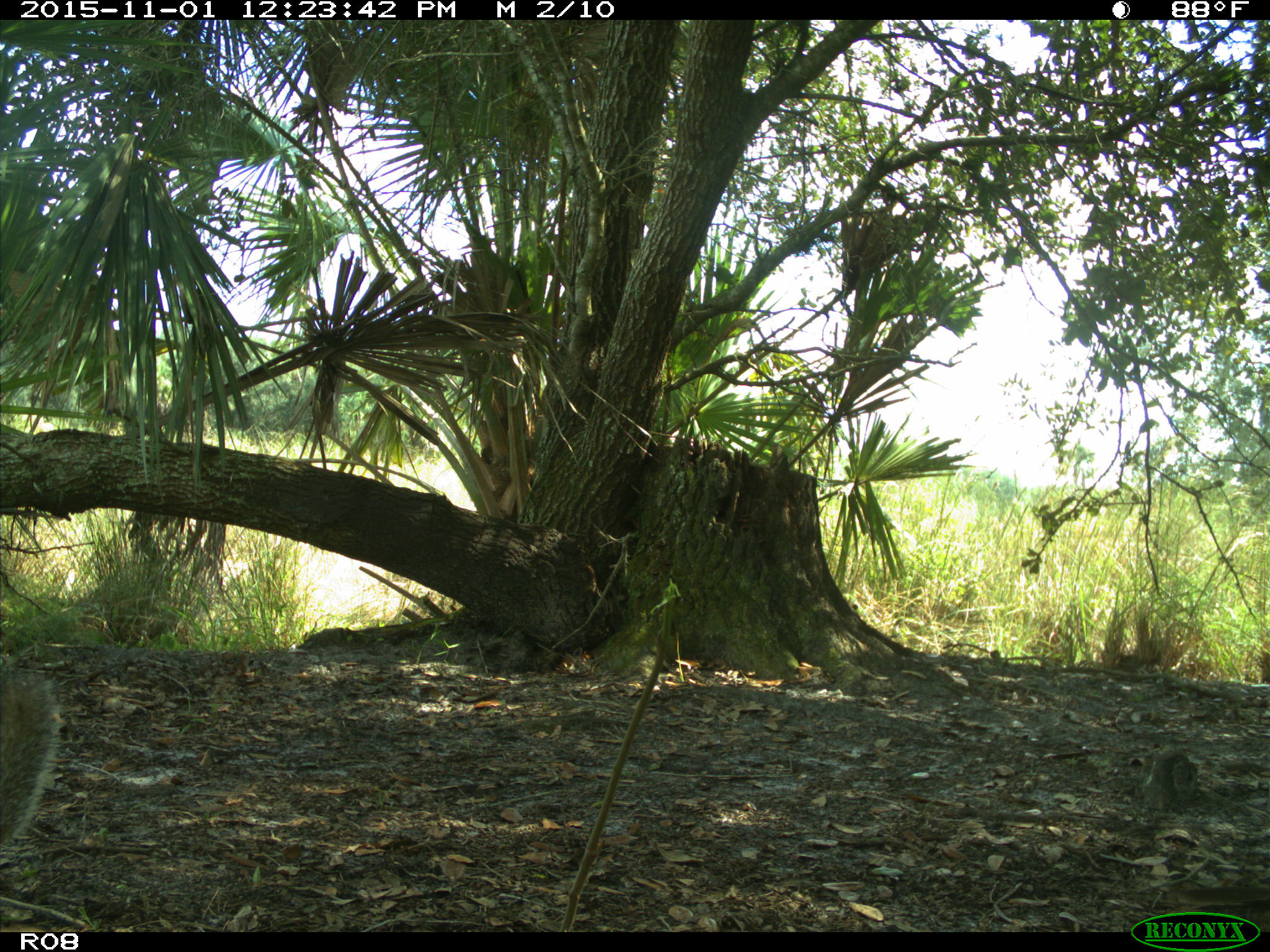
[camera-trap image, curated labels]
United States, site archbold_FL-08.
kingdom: Animalia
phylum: Chordata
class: Mammalia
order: Rodentia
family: Sciuridae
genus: Sciurus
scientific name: Sciurus carolinensis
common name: eastern gray squirrel